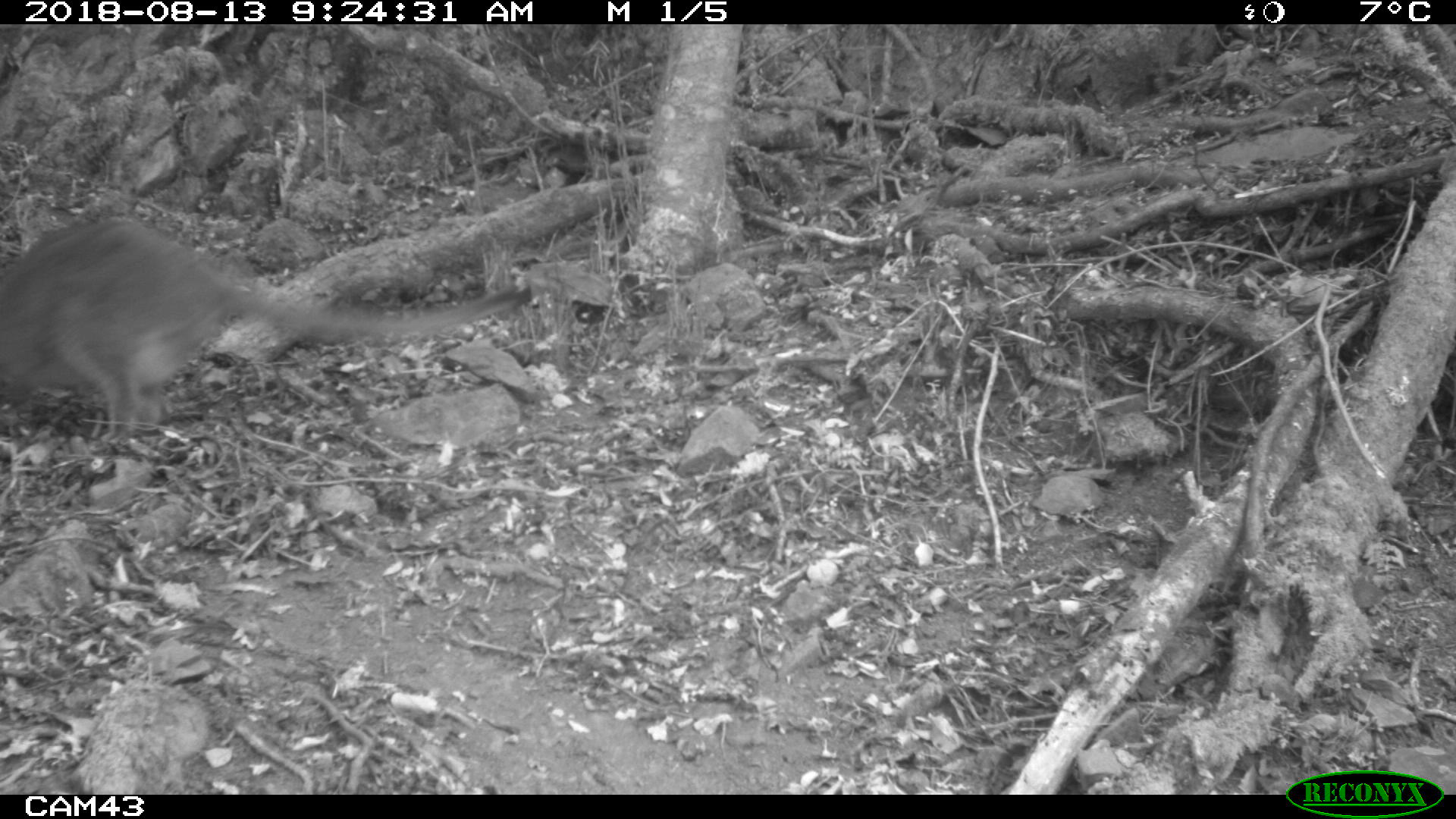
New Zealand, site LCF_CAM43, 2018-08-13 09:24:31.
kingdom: Animalia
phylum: Chordata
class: Mammalia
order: Diprotodontia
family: Macropodidae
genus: Notamacropus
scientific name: Notamacropus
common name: wallaby